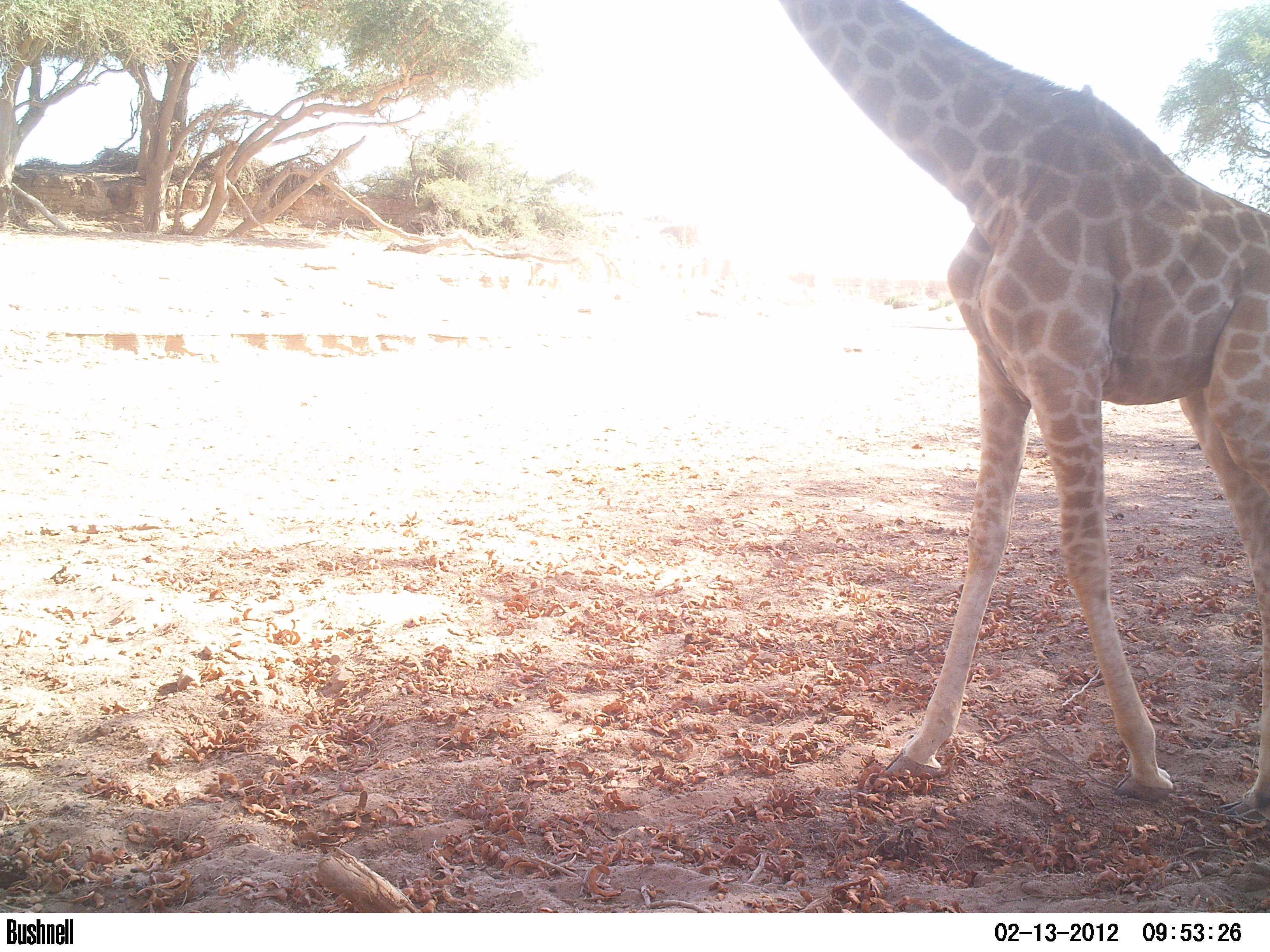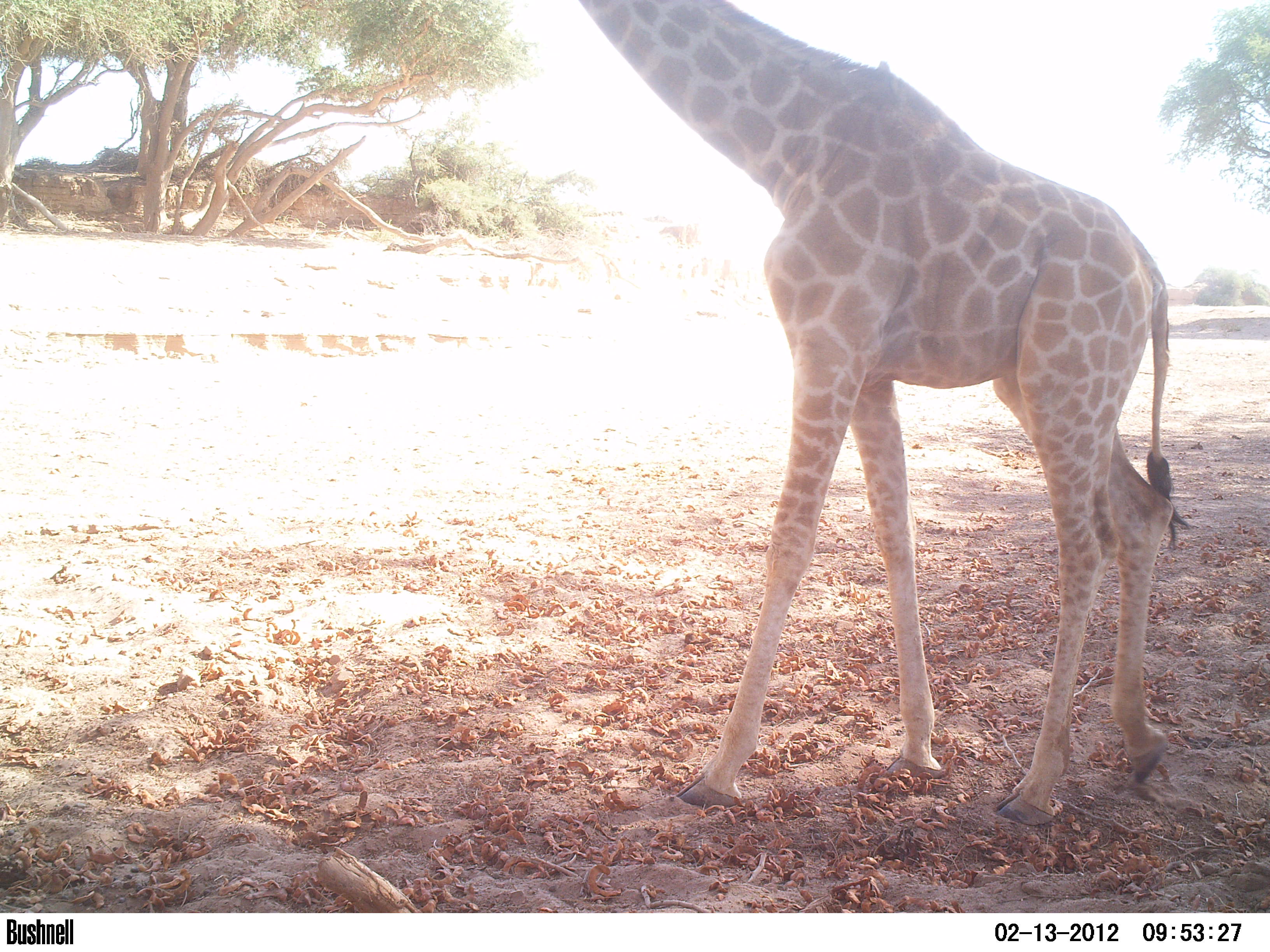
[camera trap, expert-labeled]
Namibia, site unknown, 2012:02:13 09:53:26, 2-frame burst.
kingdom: Animalia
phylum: Chordata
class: Mammalia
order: Artiodactyla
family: Giraffidae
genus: Giraffa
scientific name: Giraffa camelopardalis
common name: giraffe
Giraffa camelopardalis (giraffe).